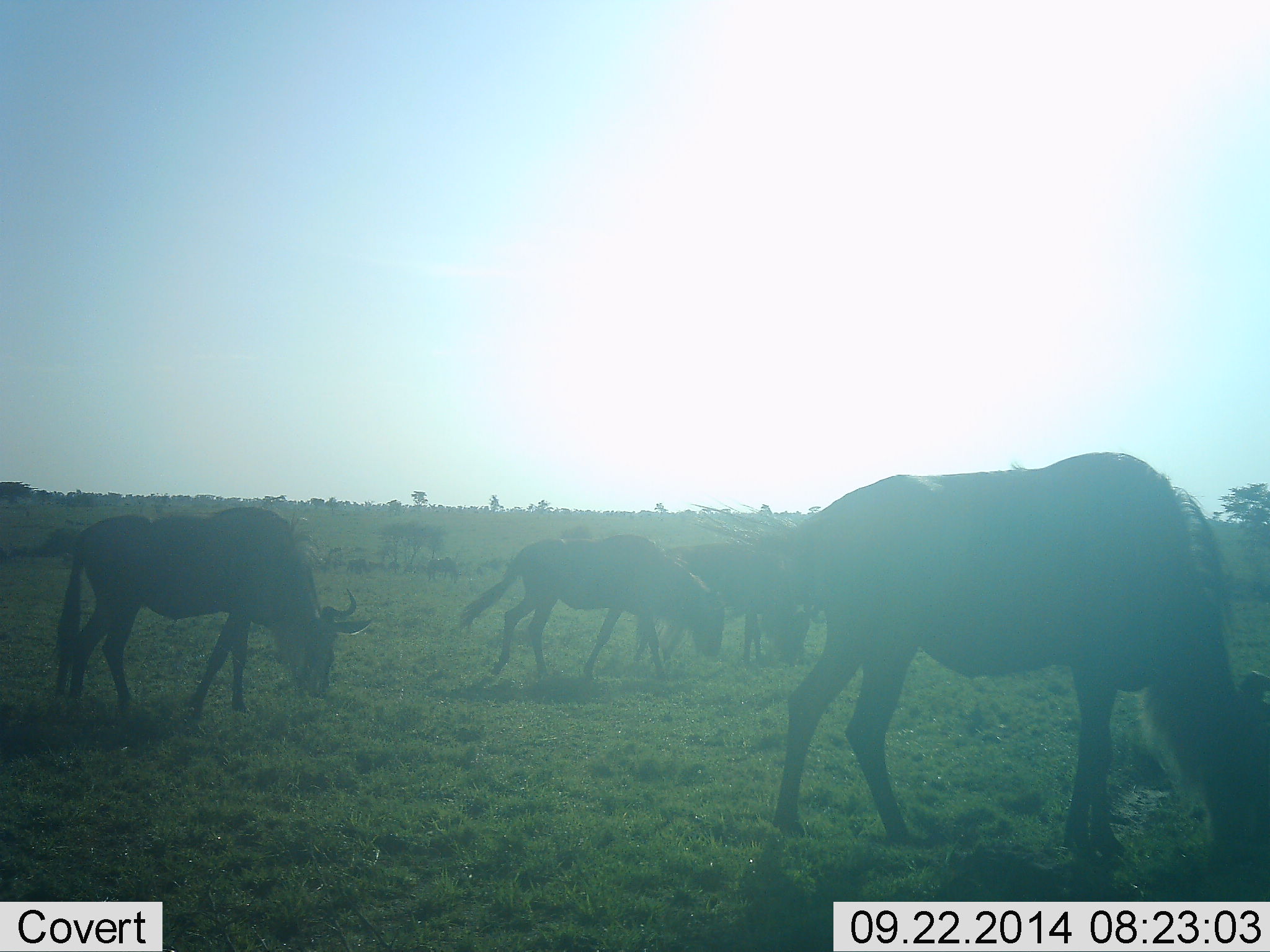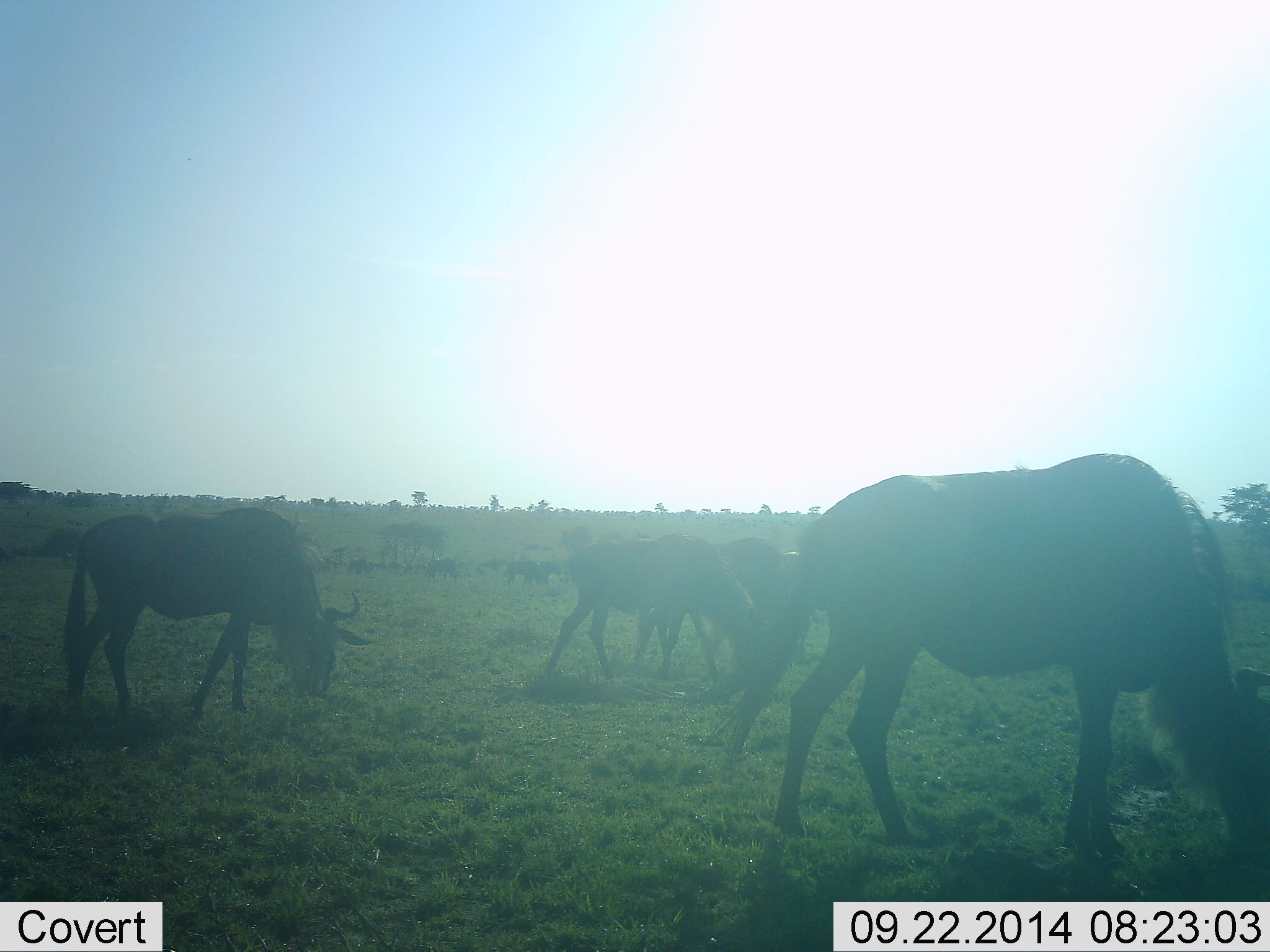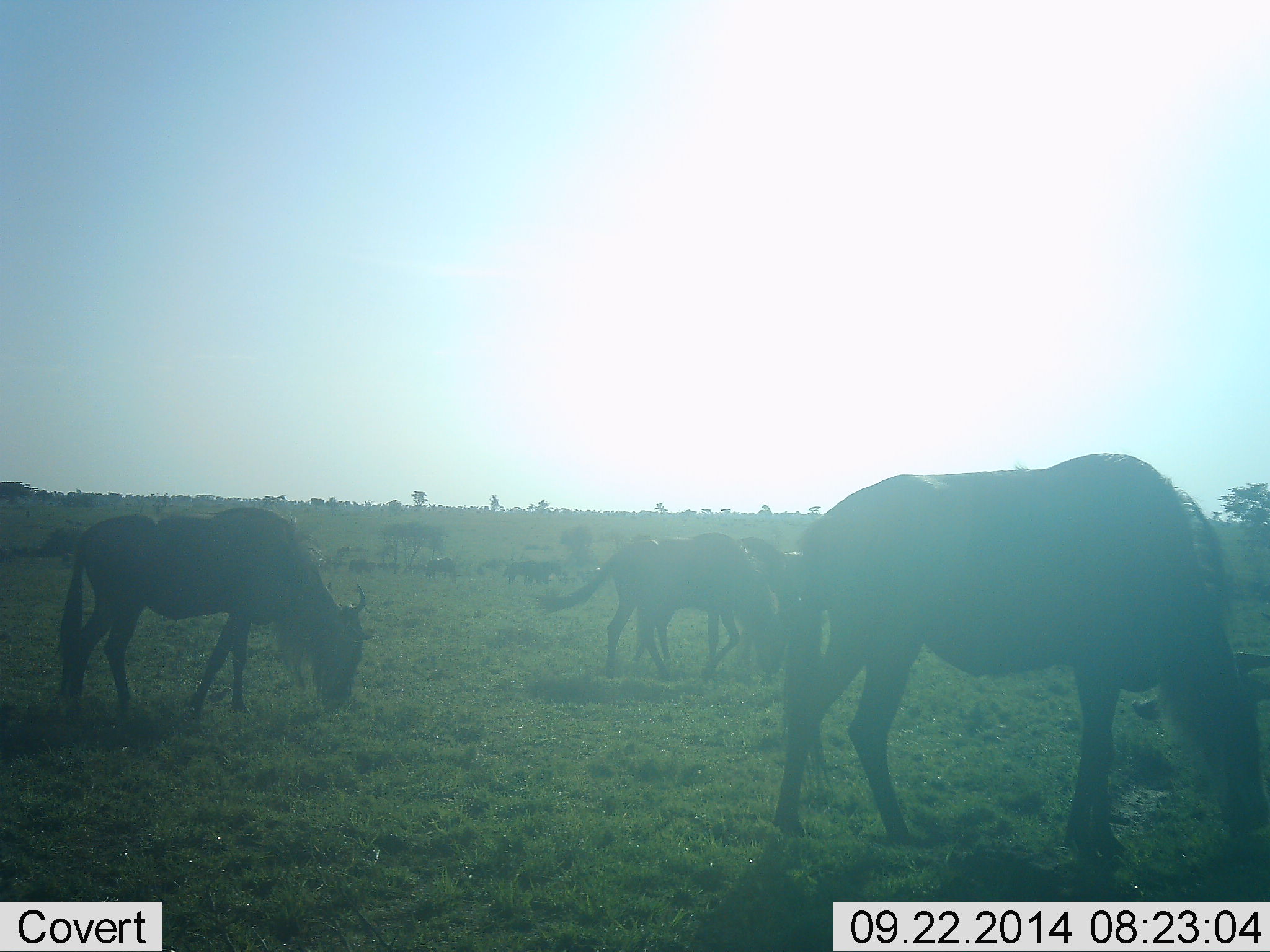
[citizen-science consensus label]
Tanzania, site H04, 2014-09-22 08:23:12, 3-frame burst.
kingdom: Animalia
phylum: Chordata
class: Mammalia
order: Artiodactyla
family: Bovidae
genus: Connochaetes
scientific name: Connochaetes taurinus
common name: blue wildebeest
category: wildebeest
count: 4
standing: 30%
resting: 0%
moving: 20%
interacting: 0%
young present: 0%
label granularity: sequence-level